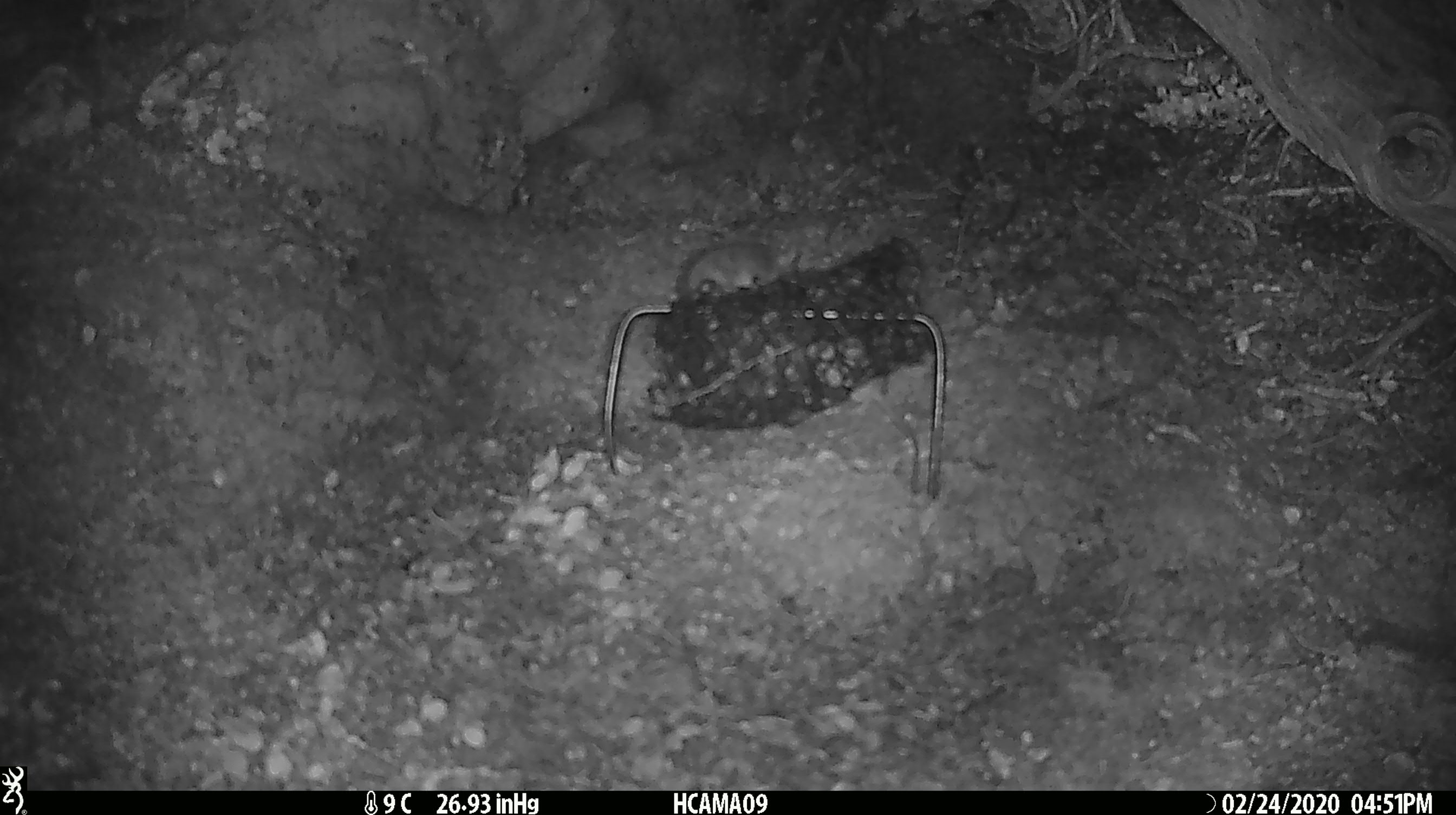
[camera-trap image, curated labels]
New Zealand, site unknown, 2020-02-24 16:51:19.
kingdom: Animalia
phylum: Chordata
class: Mammalia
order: Rodentia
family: Muridae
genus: Mus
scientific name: Mus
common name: mouse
Mouse (Mus).